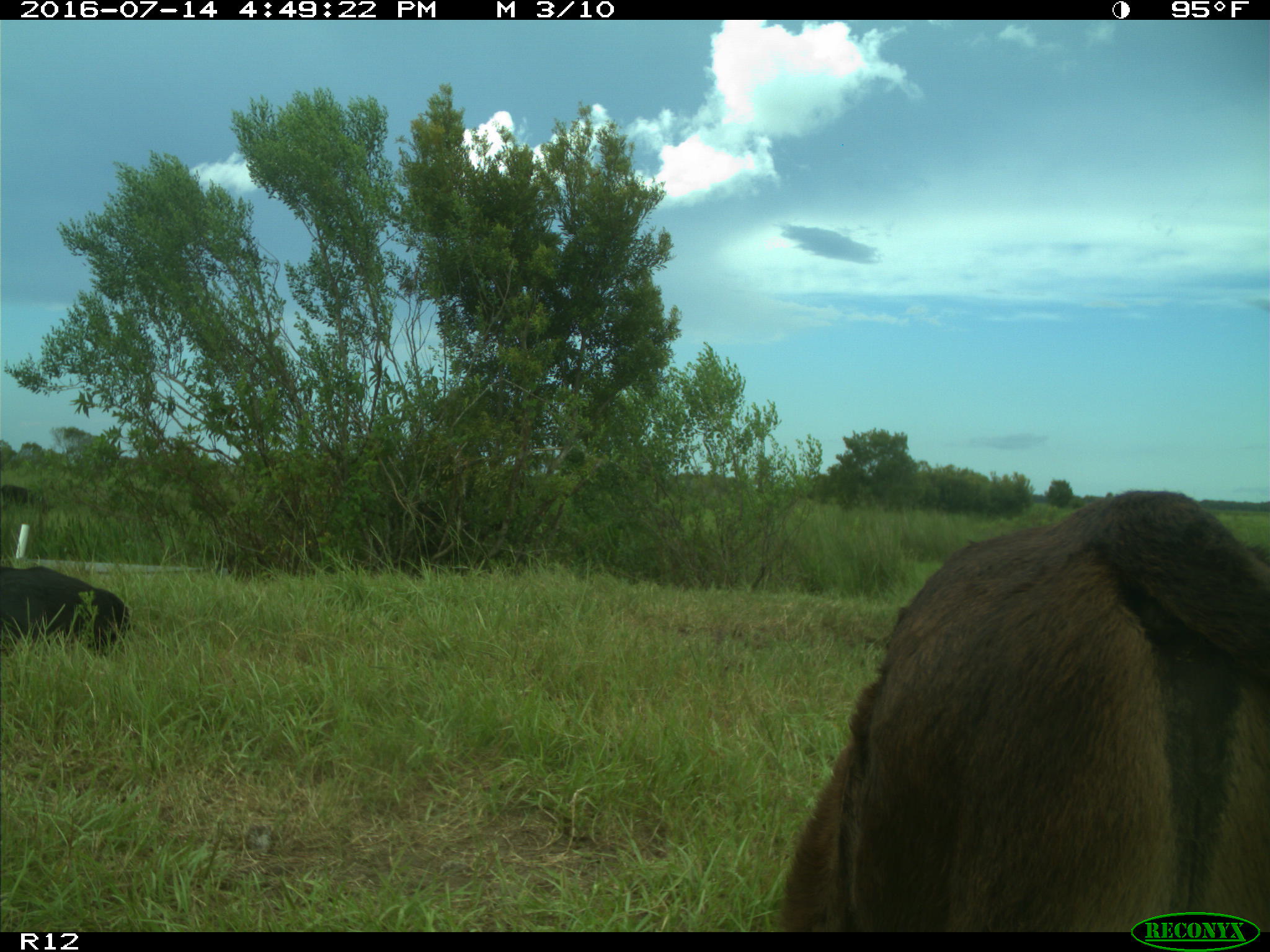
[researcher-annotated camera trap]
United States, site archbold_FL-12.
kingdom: Animalia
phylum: Chordata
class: Mammalia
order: Artiodactyla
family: Bovidae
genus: Bos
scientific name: Bos taurus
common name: domestic cow